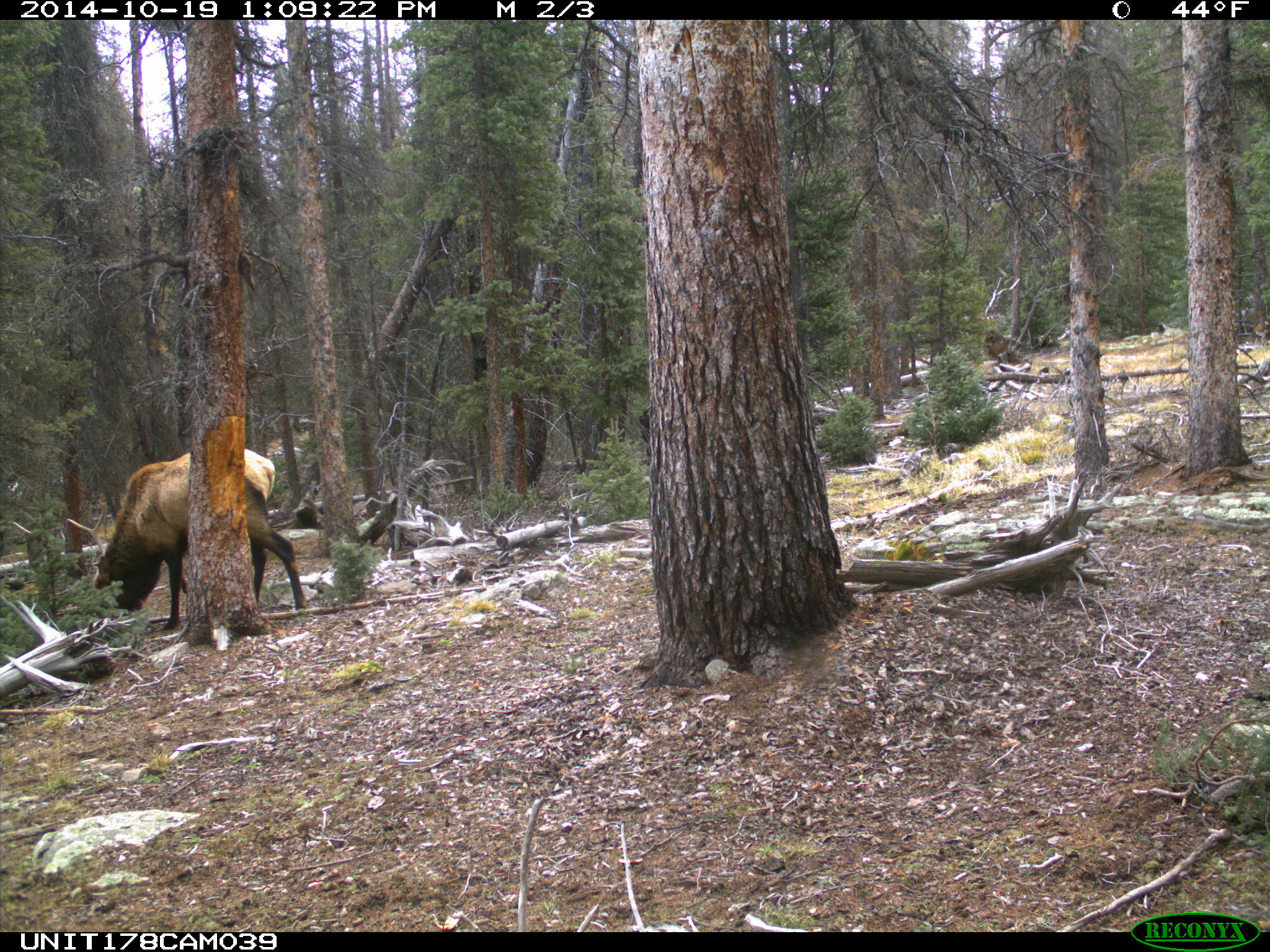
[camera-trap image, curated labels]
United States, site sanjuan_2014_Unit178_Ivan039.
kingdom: Animalia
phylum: Chordata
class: Mammalia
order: Artiodactyla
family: Cervidae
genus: Cervus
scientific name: Cervus elaphus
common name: red deer